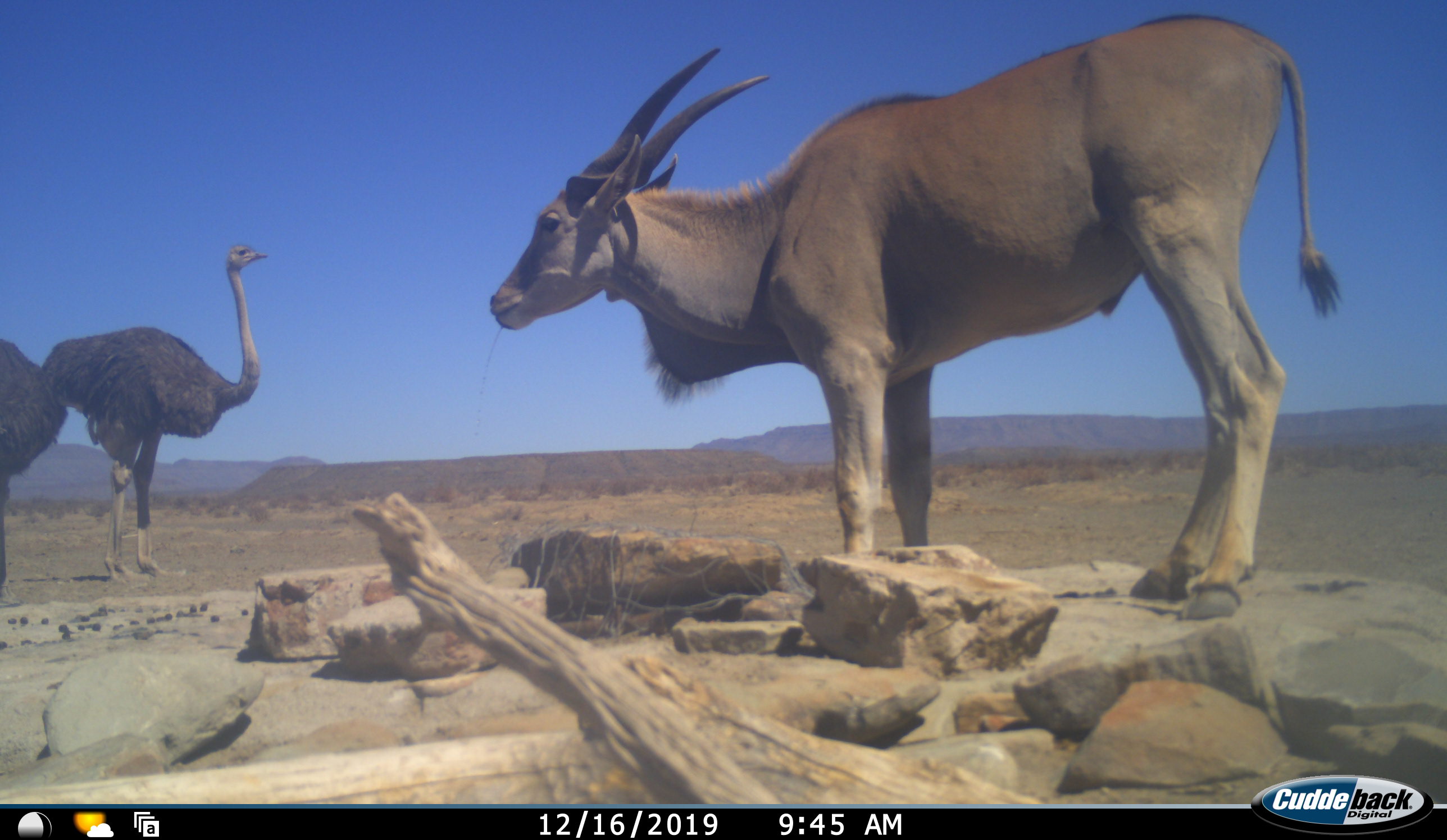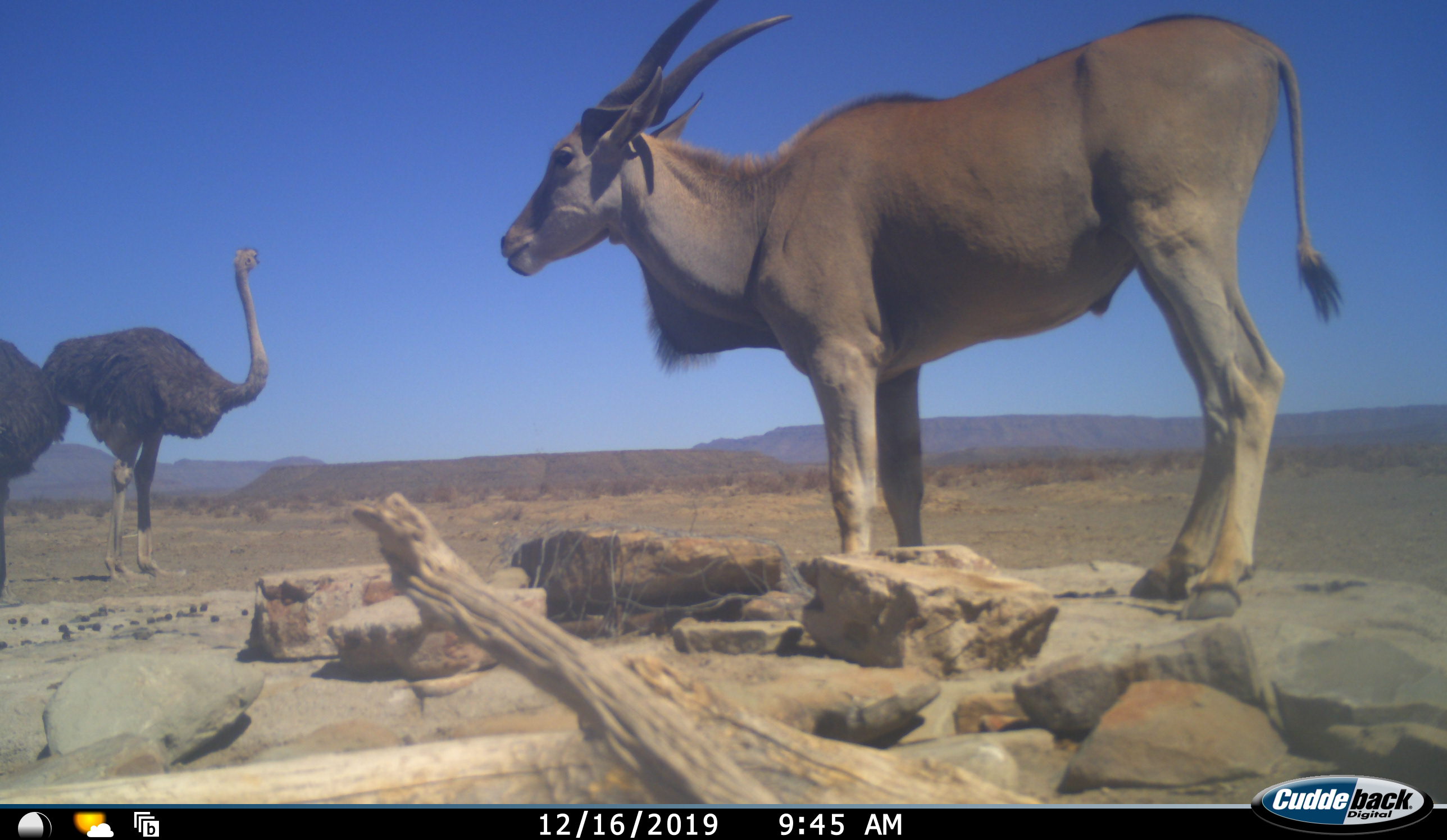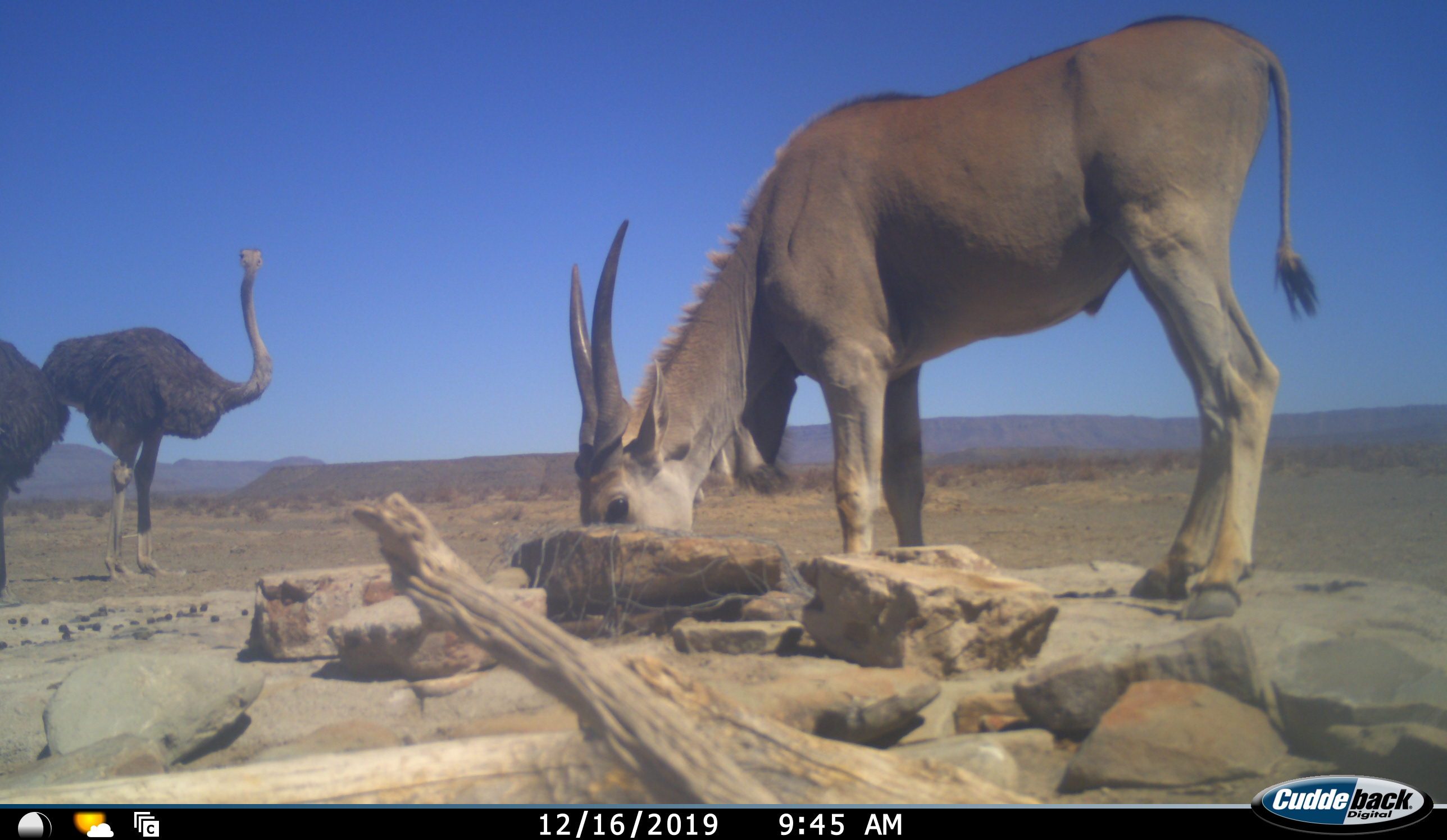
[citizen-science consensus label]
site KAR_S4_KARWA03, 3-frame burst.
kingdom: Animalia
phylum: Chordata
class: Mammalia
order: Artiodactyla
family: Bovidae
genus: Tragelaphus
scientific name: Tragelaphus oryx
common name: eland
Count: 1.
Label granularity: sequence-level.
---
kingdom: Animalia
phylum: Chordata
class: Aves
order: Struthioniformes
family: Struthionidae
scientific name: Struthionidae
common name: ostrich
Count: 2.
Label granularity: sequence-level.